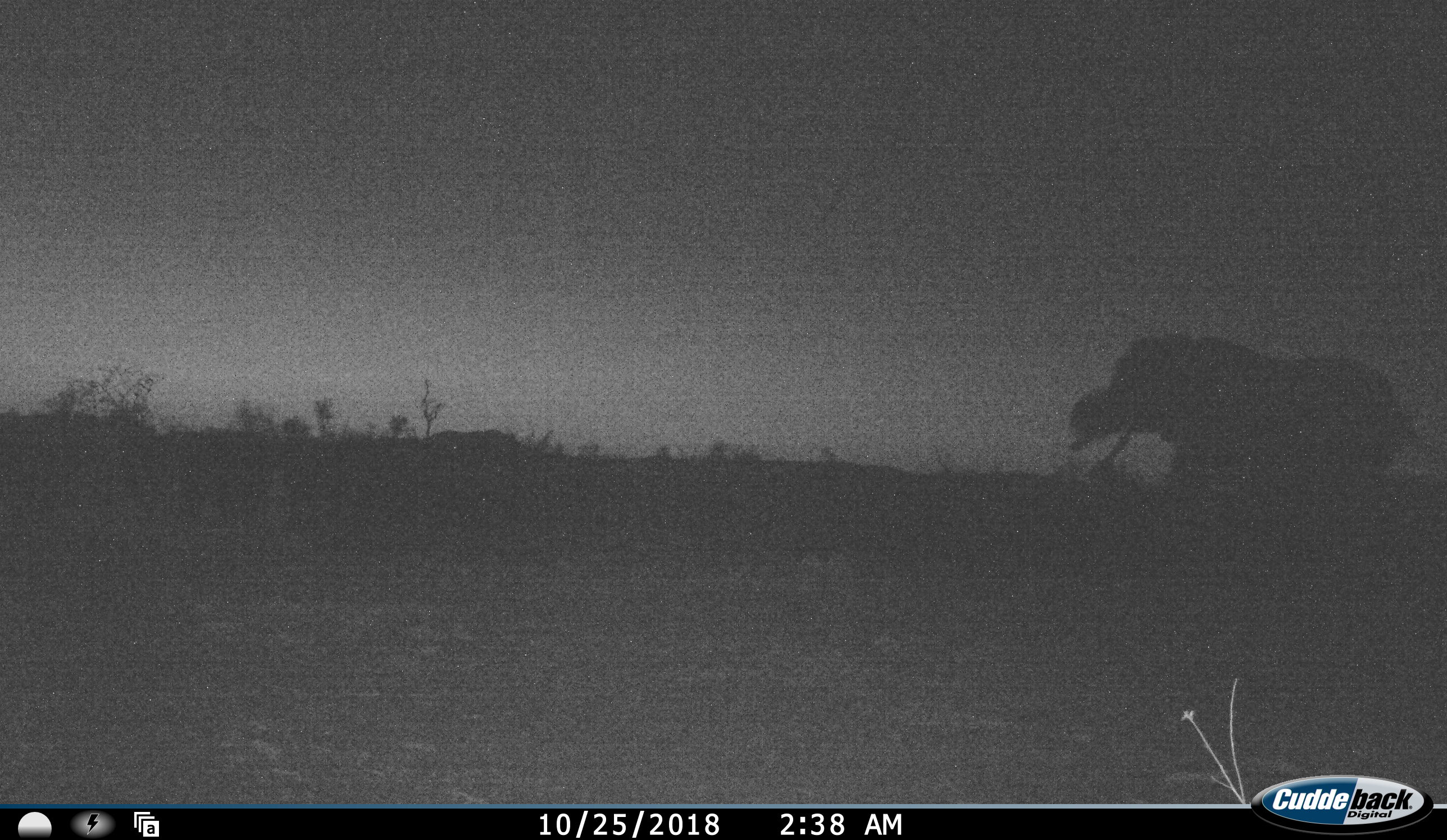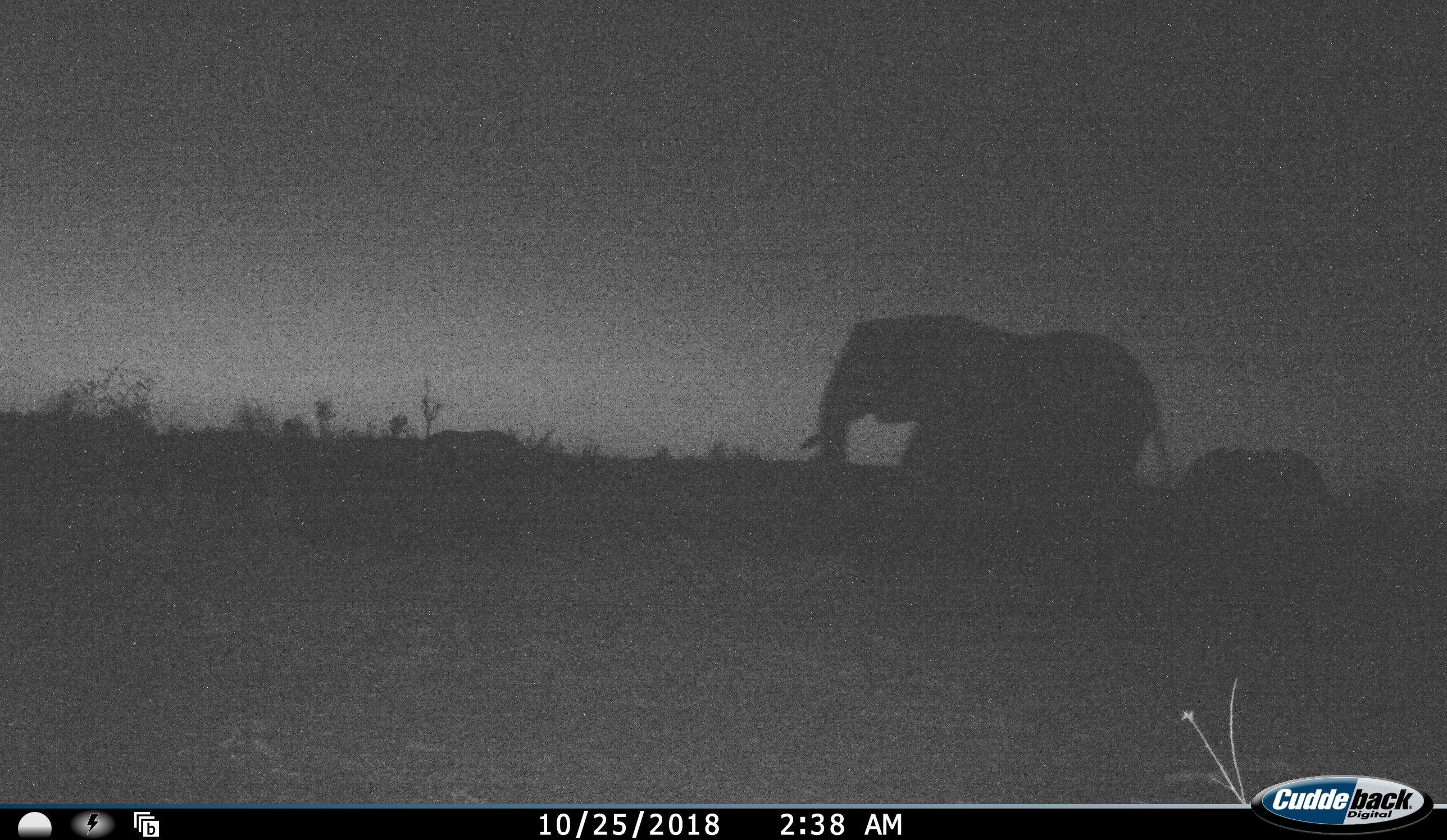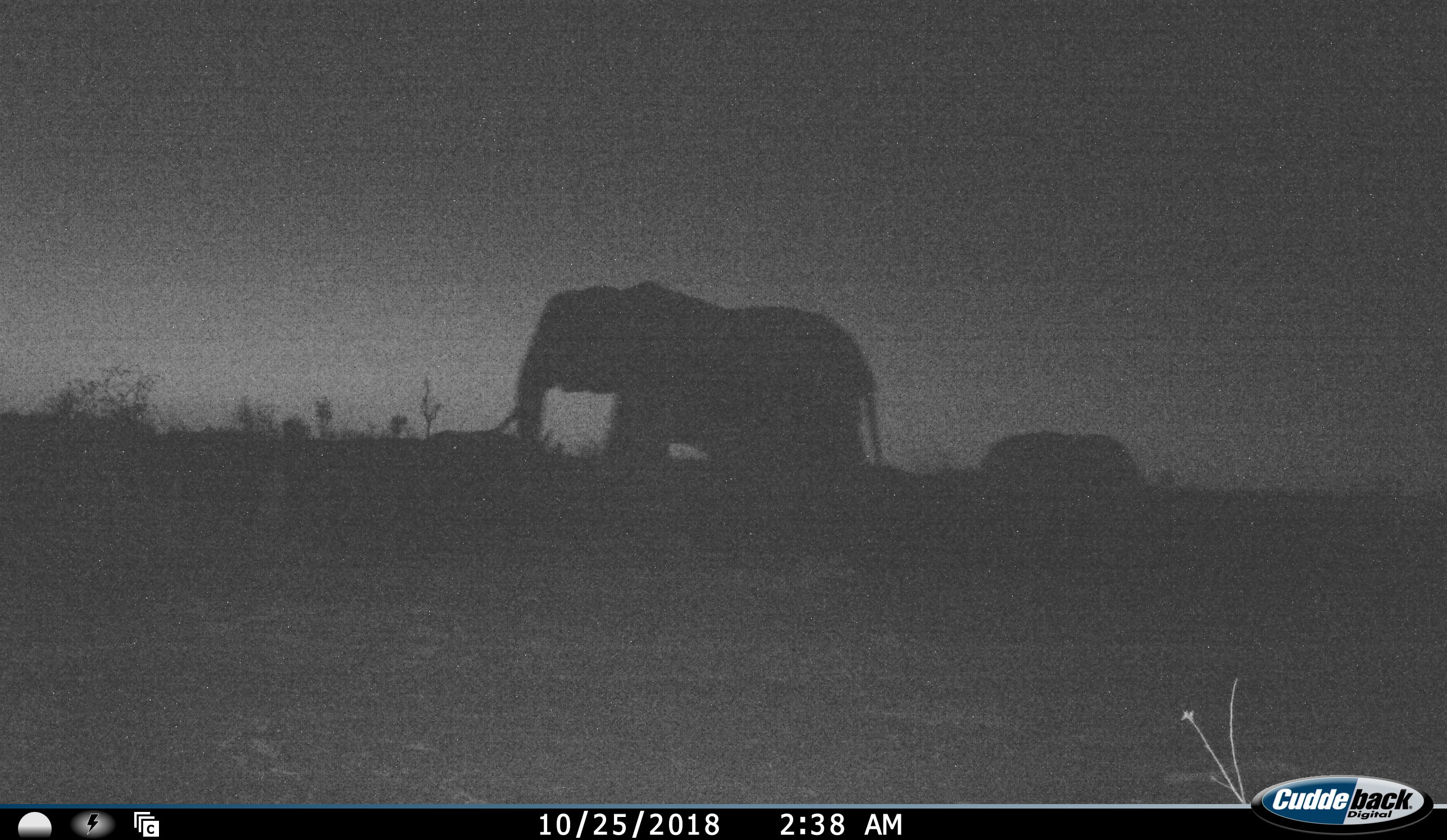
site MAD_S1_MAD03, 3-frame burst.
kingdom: Animalia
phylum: Chordata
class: Mammalia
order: Proboscidea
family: Elephantidae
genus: Loxodonta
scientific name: Loxodonta africana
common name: african bush elephant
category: elephant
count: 2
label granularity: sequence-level